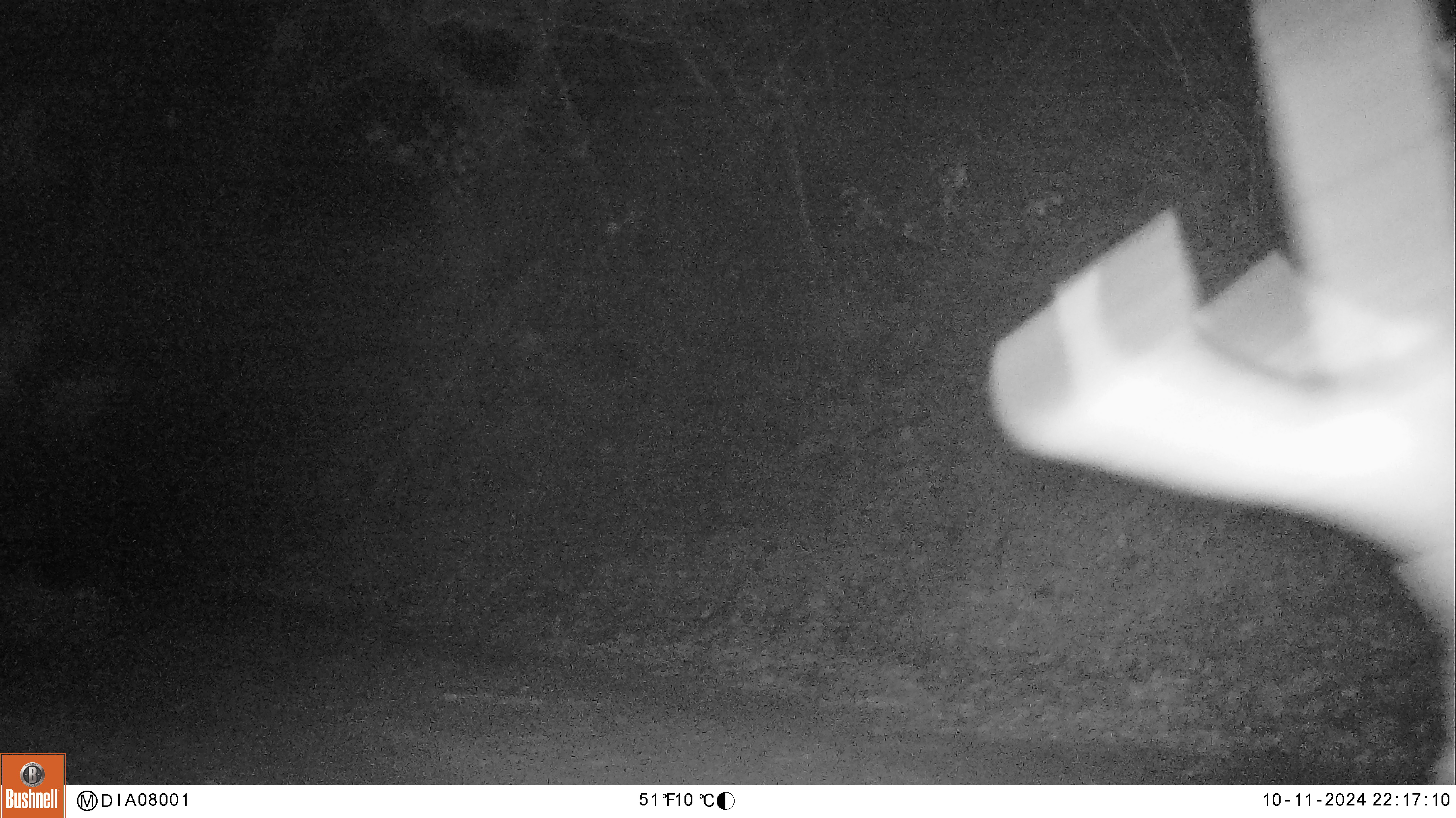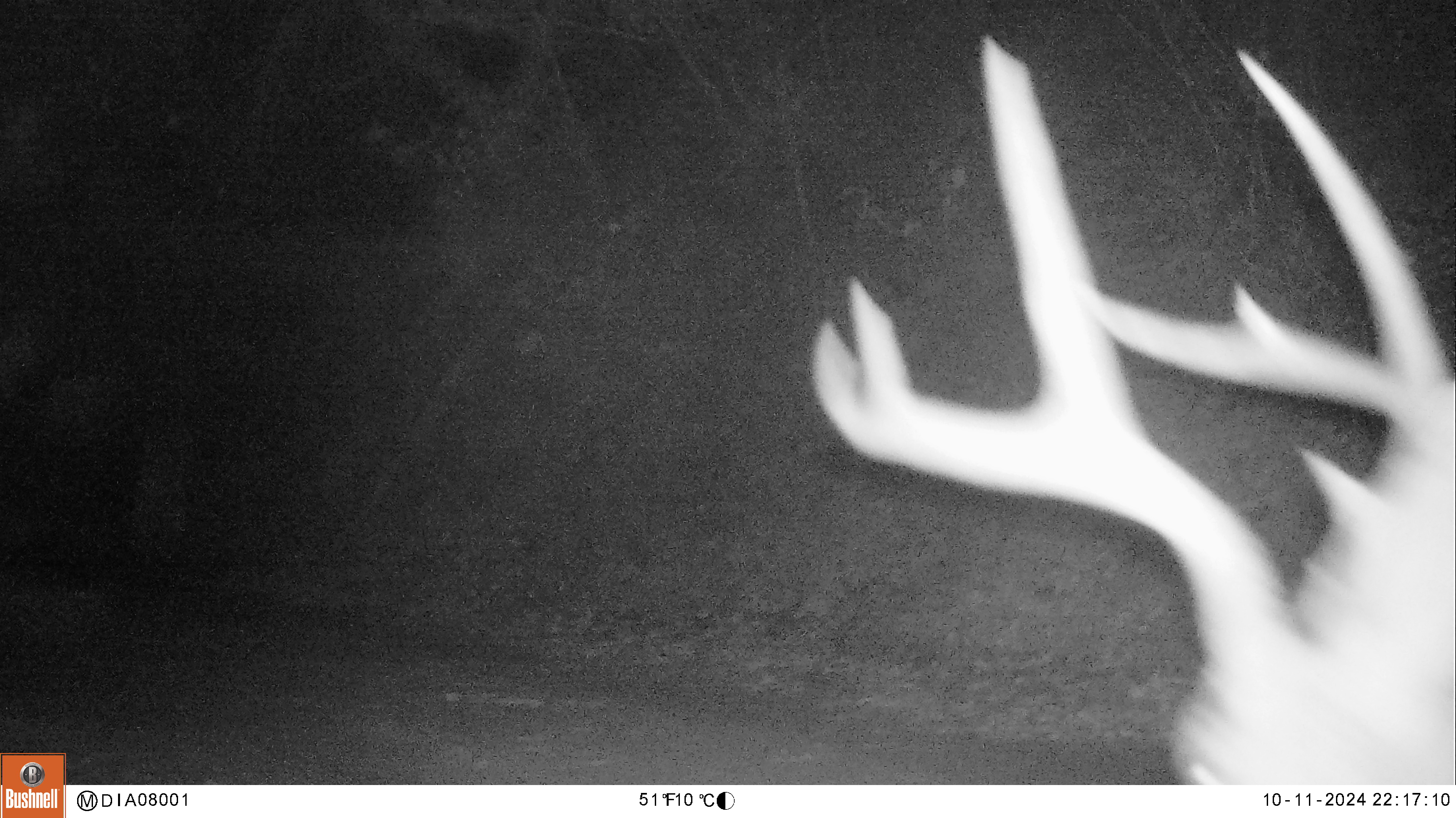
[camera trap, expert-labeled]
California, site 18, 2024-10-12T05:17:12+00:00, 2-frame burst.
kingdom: Animalia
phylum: Chordata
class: Mammalia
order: Artiodactyla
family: Cervidae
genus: Odocoileus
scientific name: Odocoileus hemionus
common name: mule deer